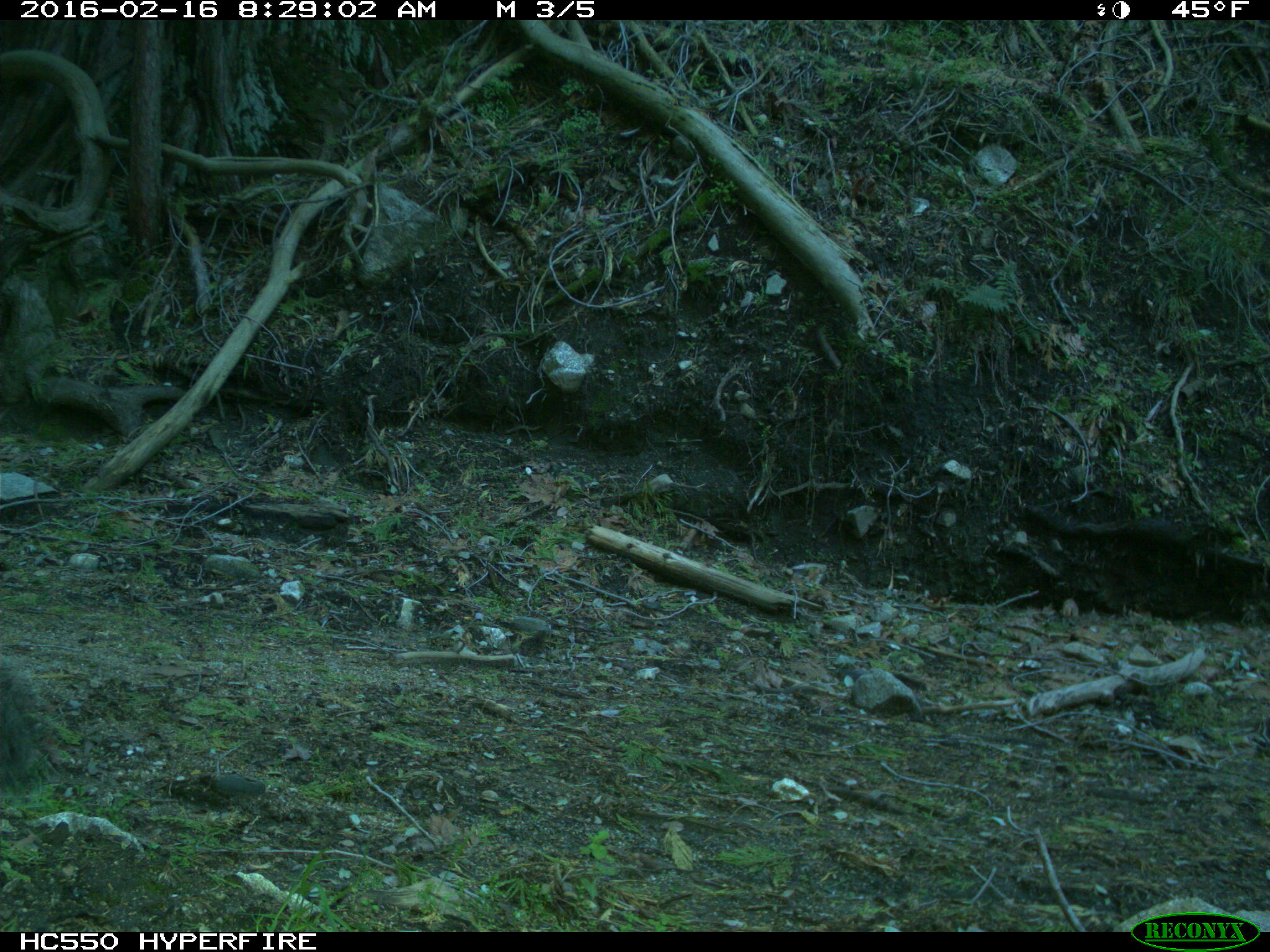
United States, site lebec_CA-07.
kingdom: Animalia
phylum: Chordata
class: Mammalia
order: Rodentia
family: Sciuridae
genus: Sciurus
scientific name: Sciurus carolinensis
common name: eastern gray squirrel